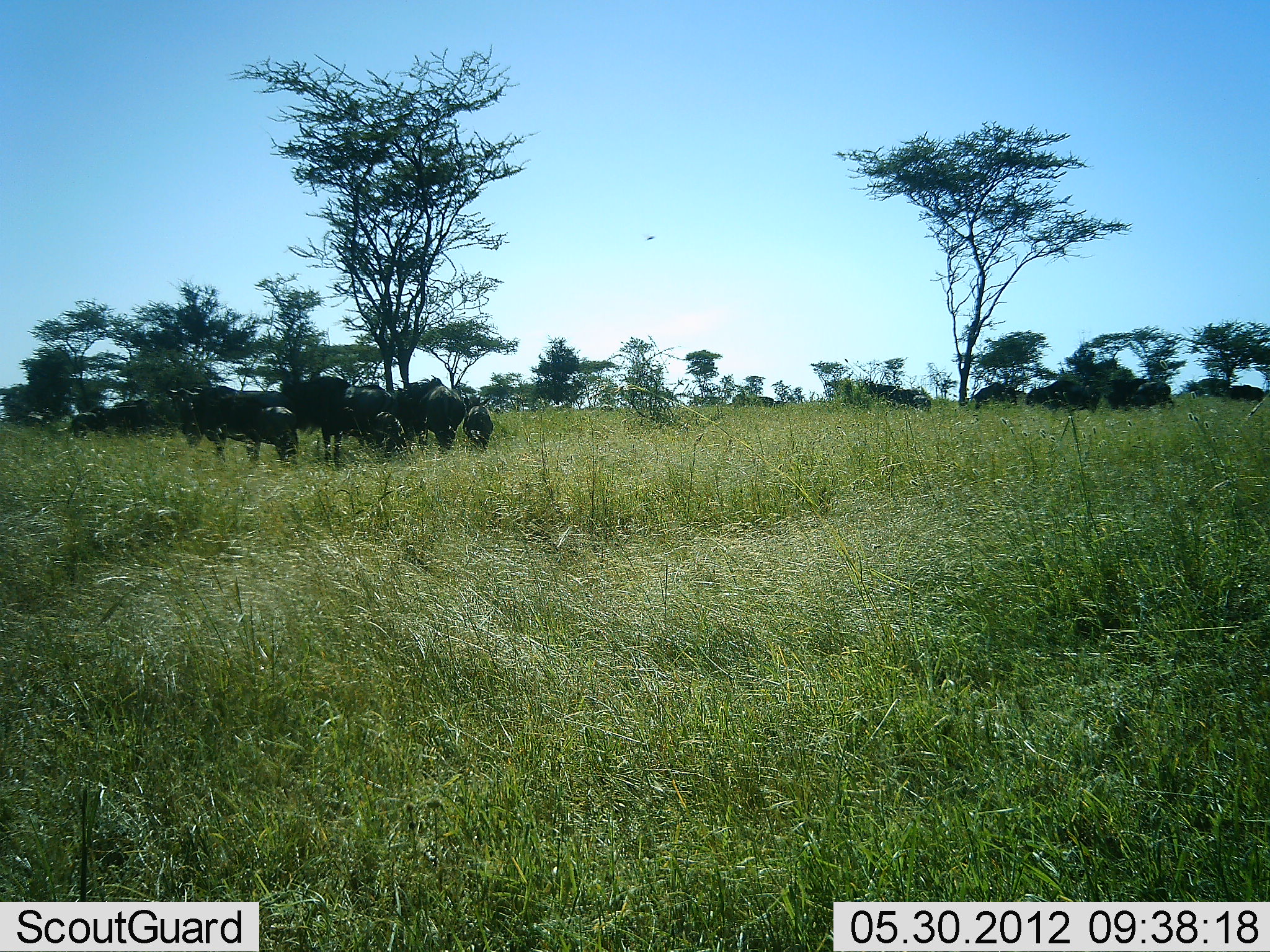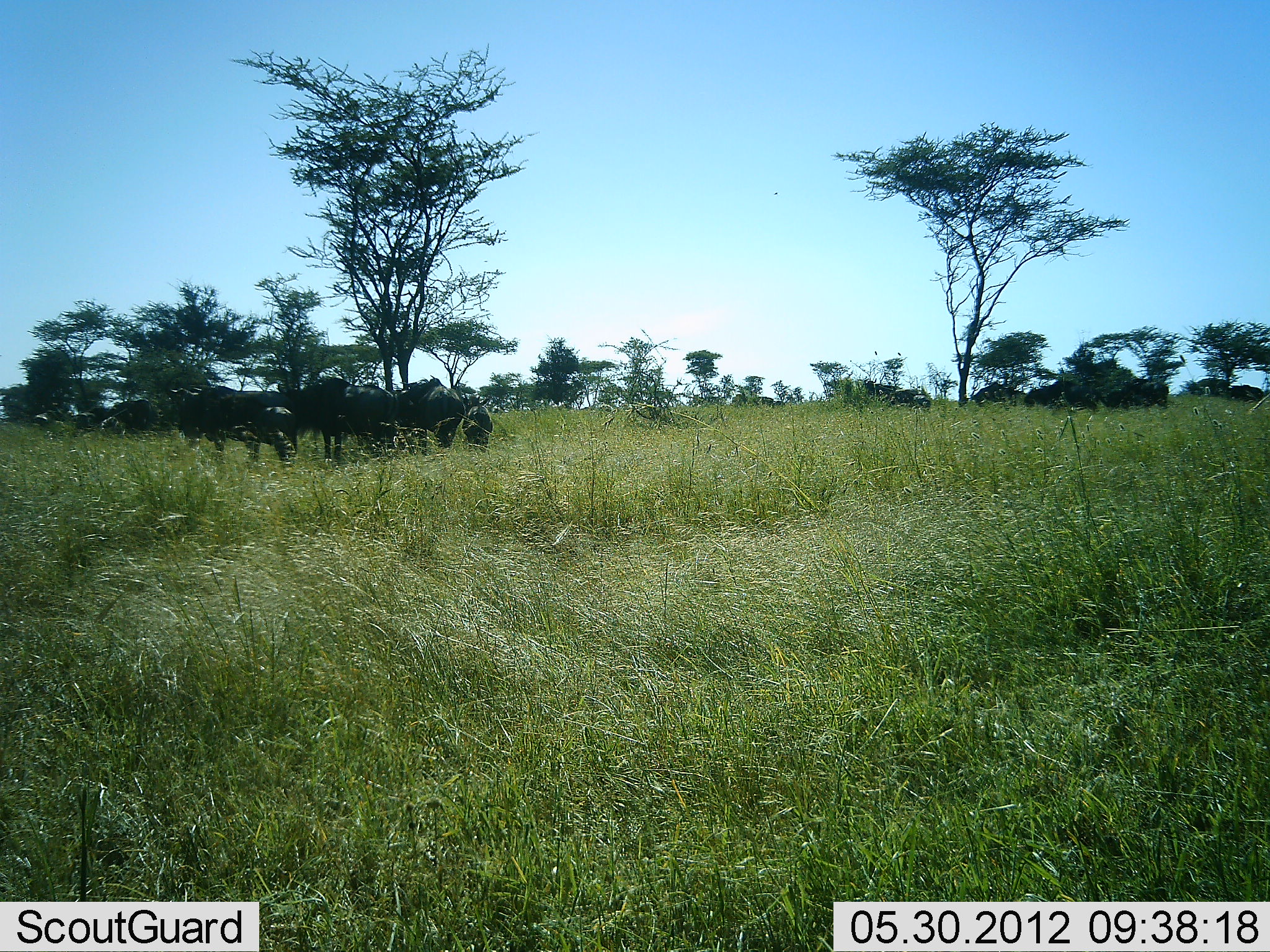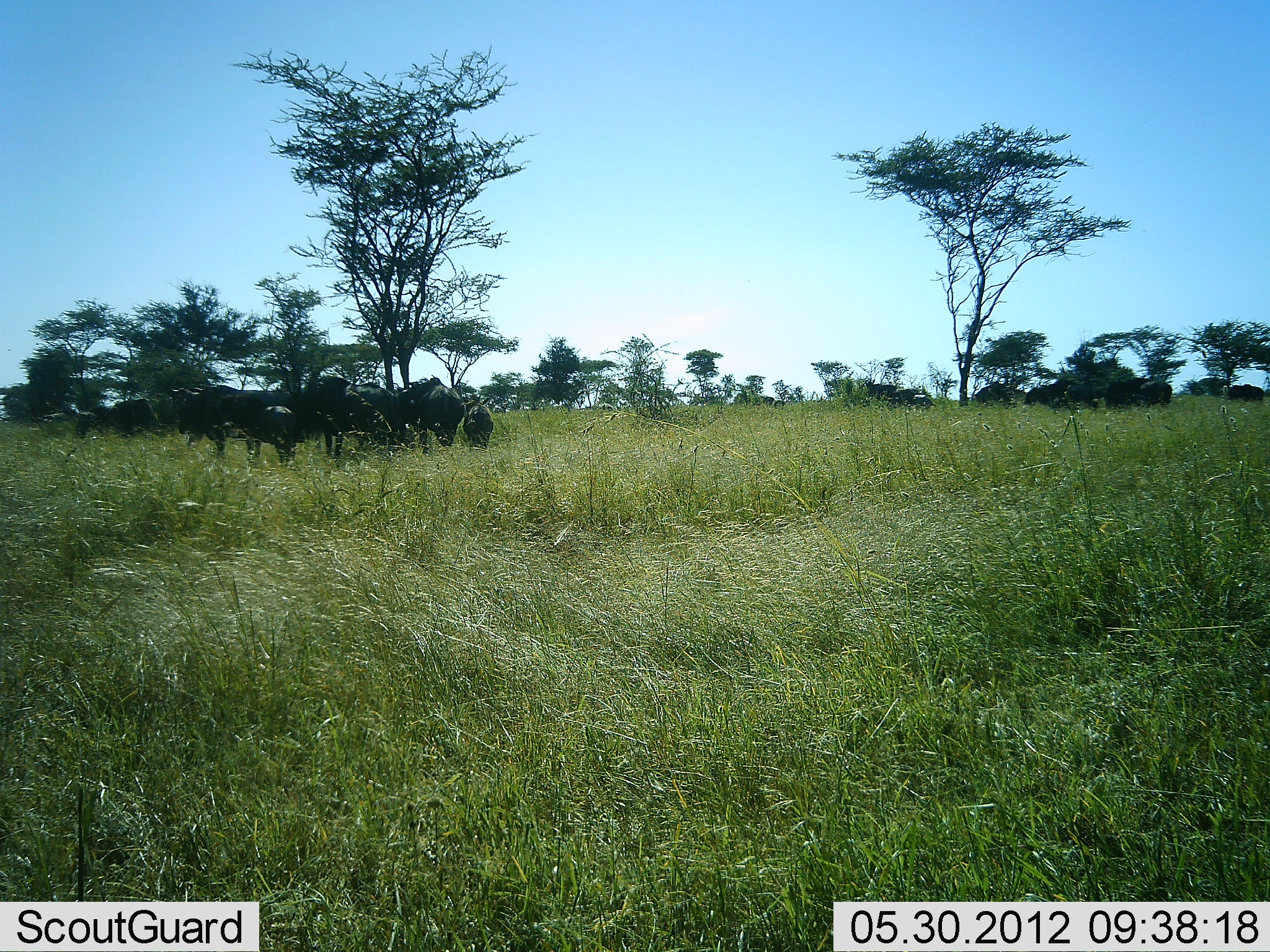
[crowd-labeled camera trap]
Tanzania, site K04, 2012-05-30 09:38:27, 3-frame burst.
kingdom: Animalia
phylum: Chordata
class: Mammalia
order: Artiodactyla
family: Bovidae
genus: Connochaetes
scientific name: Connochaetes taurinus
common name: blue wildebeest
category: wildebeest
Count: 11-50.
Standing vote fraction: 90%.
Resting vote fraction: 20%.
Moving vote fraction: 10%.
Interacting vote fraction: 0%.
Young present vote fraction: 10%.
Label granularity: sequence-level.